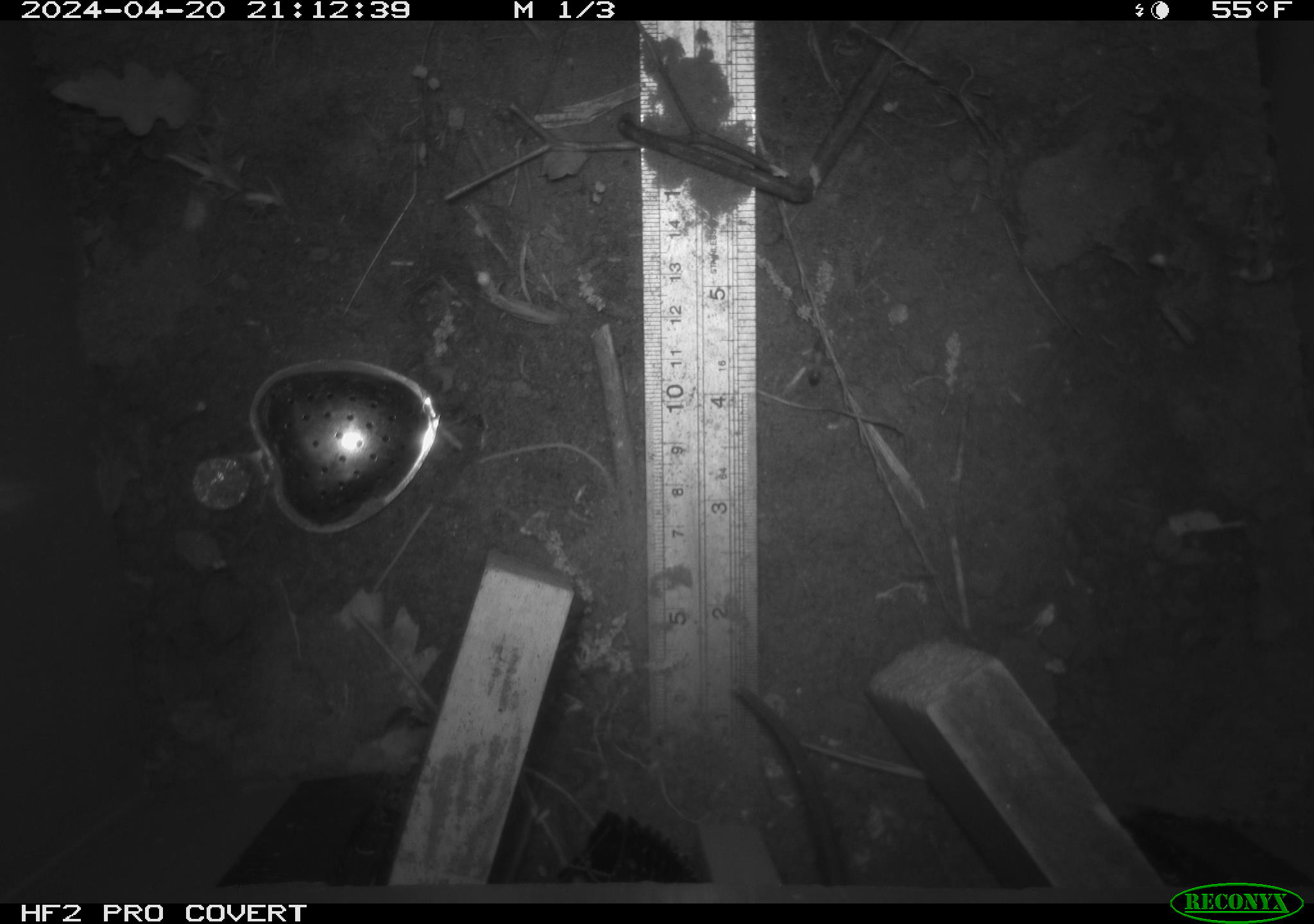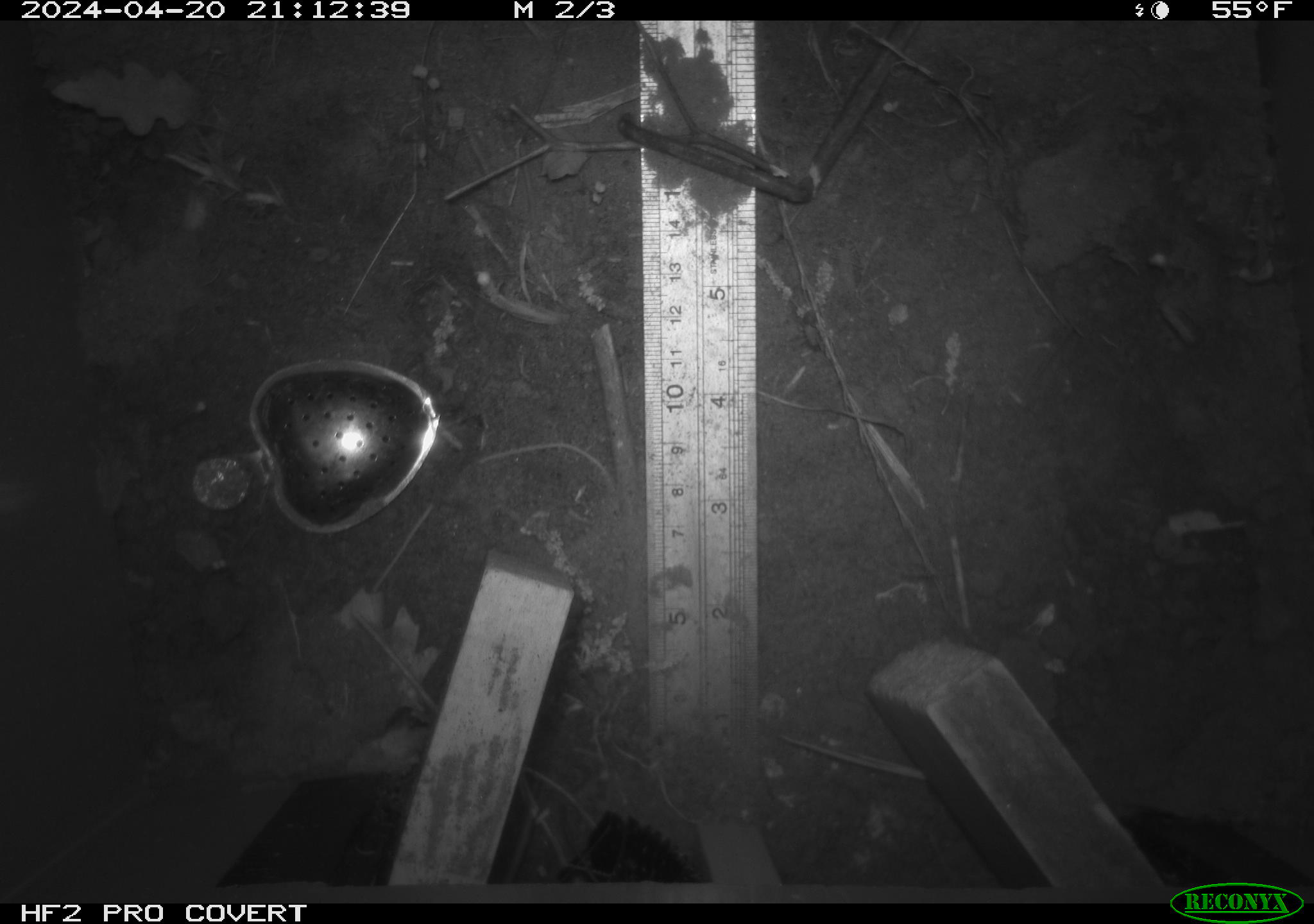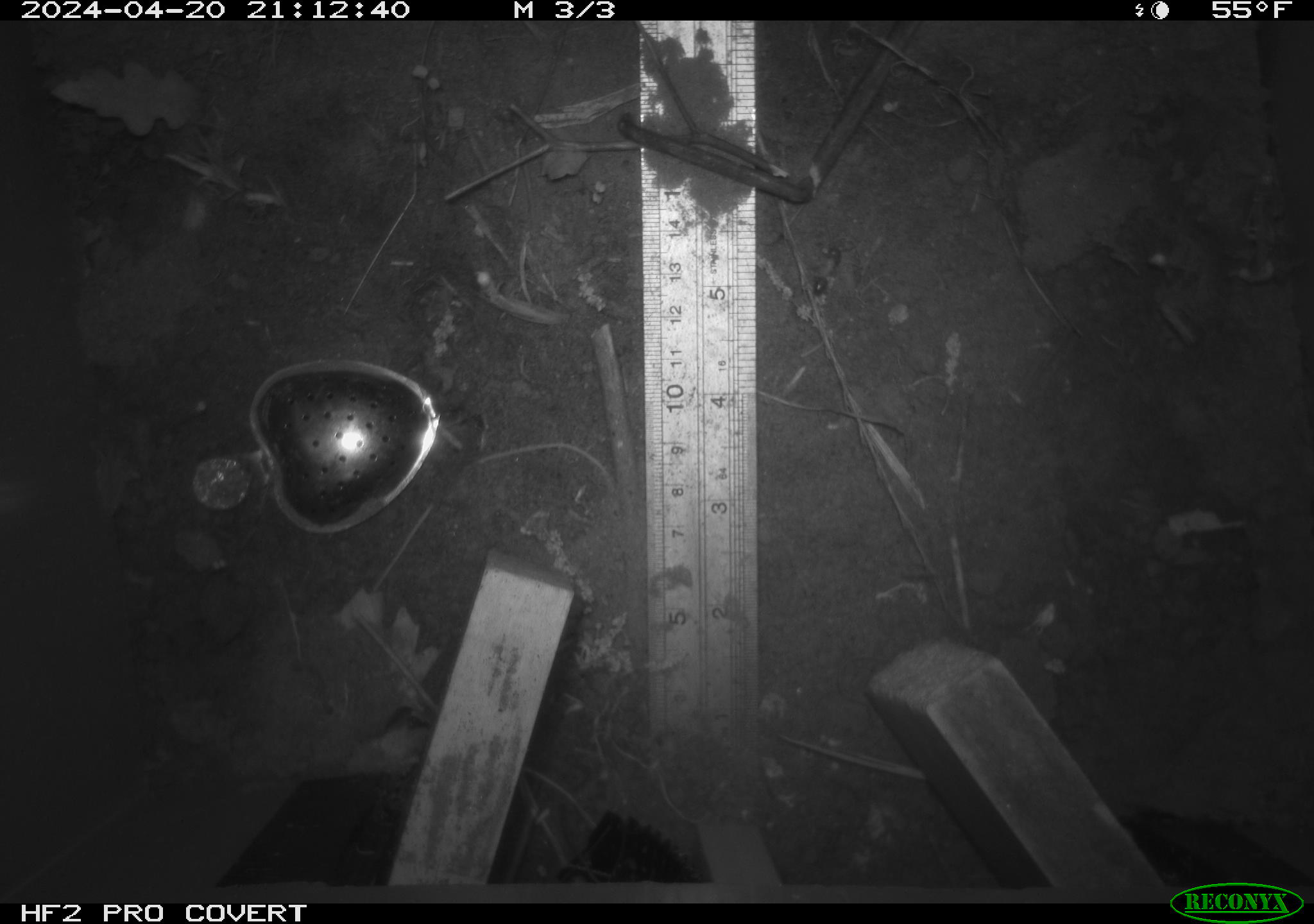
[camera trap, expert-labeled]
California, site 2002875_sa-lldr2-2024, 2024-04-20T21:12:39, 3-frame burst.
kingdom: Animalia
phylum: Chordata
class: Mammalia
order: Rodentia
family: Muridae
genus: Rattus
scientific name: Rattus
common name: rat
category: rattus species